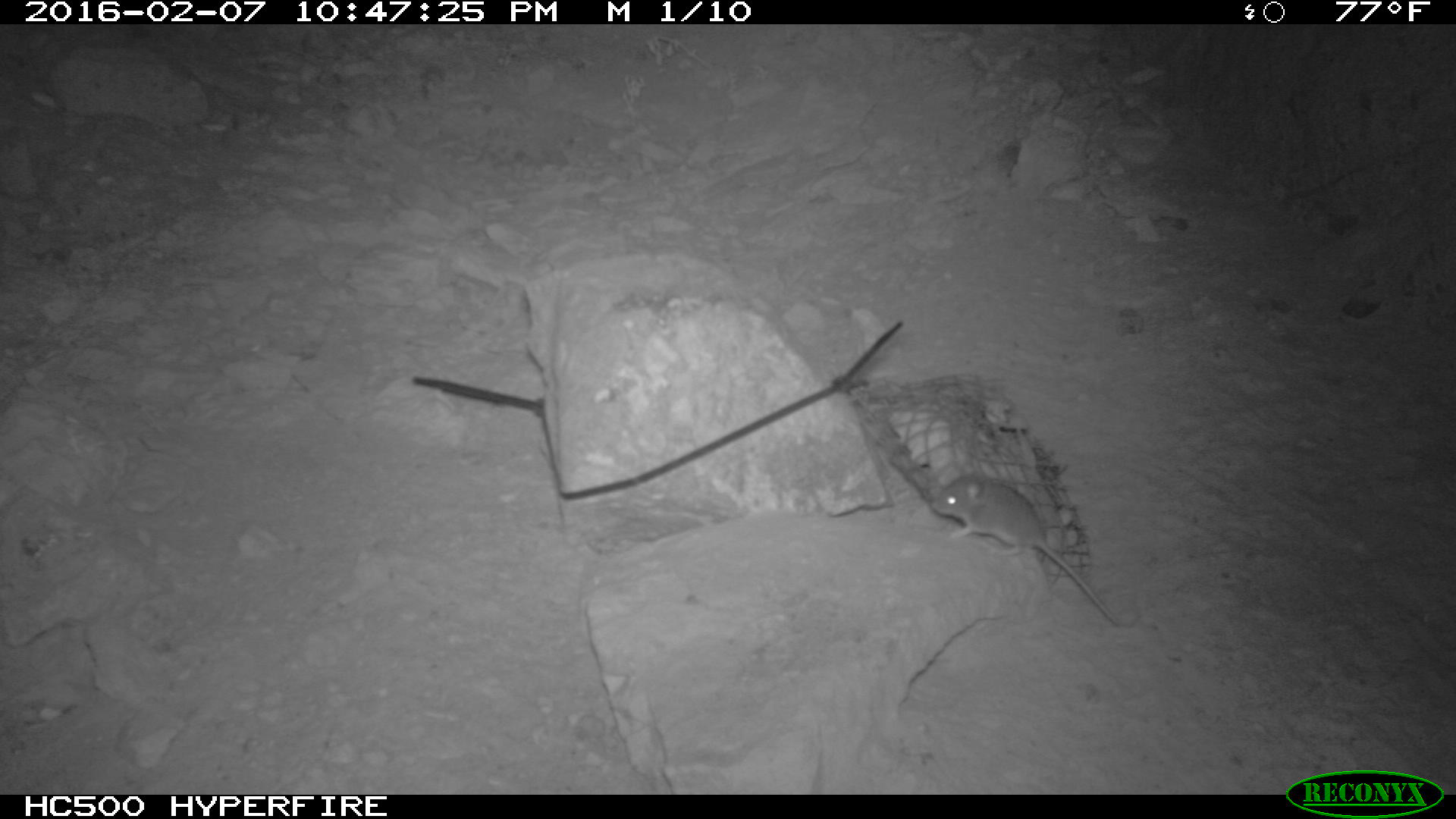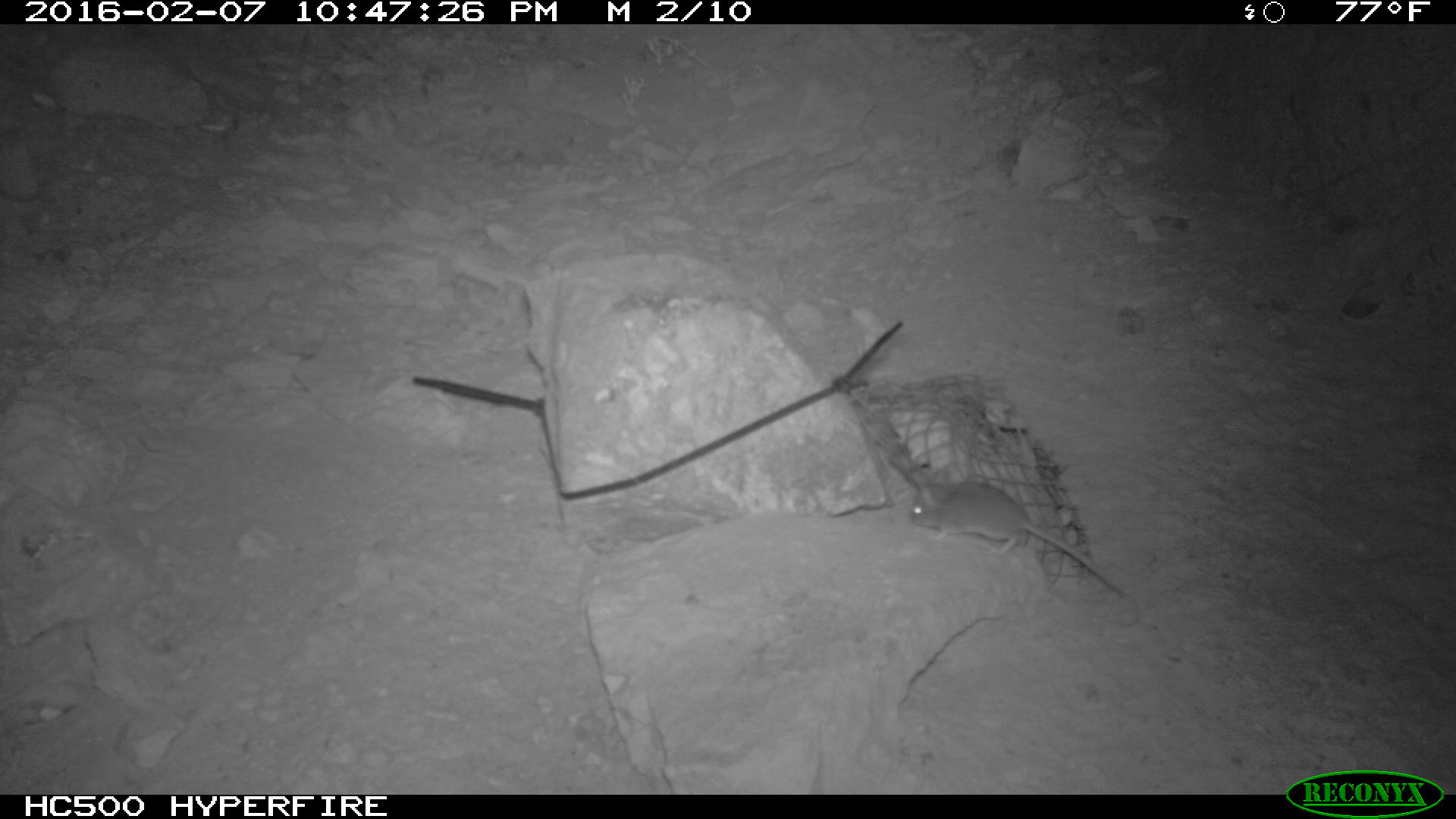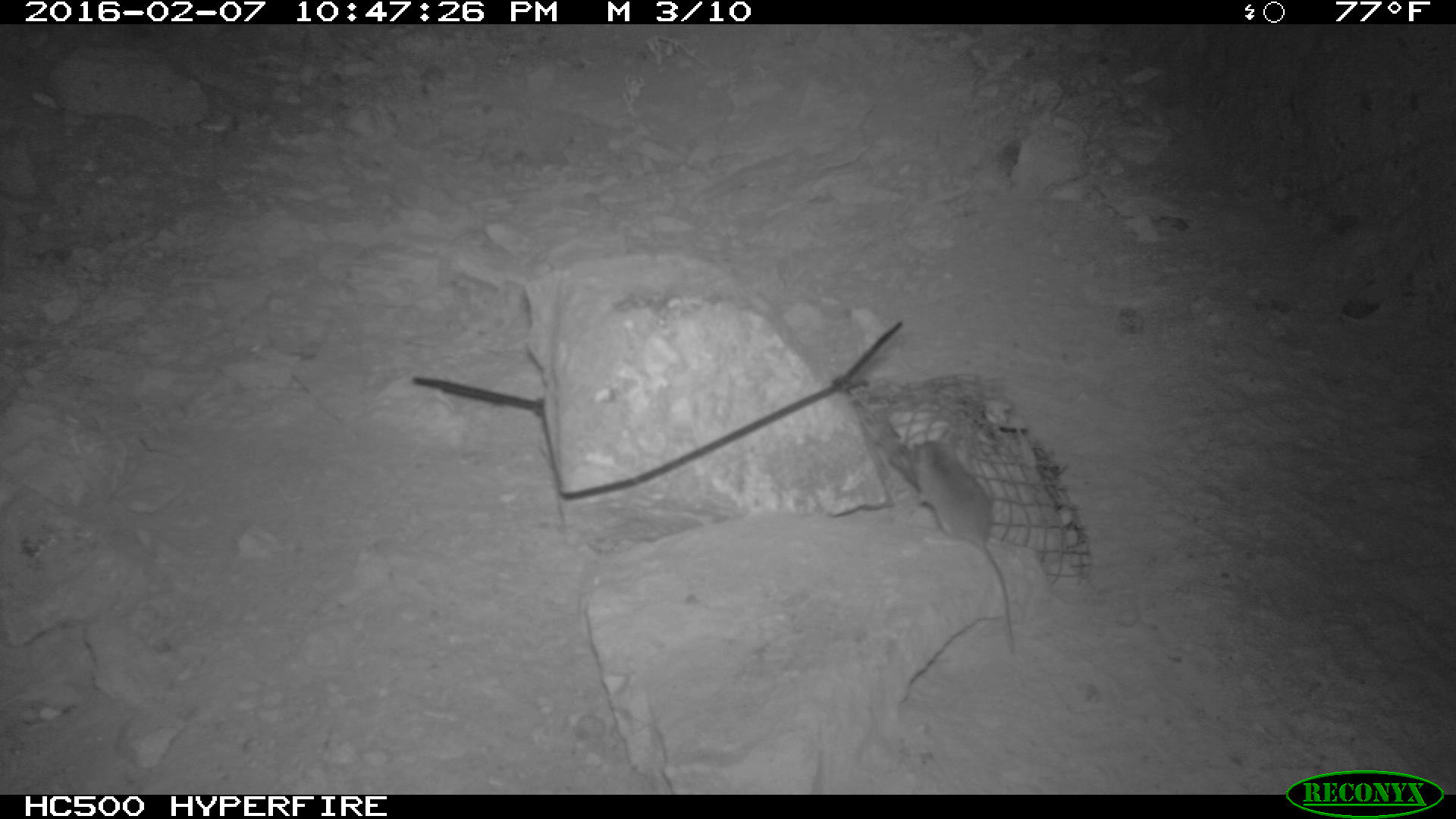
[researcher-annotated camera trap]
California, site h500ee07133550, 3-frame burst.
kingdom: Animalia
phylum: Chordata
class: Mammalia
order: Rodentia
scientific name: Rodentia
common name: rodent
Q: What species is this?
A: Rodent (Rodentia).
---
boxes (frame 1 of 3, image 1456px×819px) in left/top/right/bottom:
rodent: 928/470/1117/627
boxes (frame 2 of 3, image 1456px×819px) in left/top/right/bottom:
rodent: 911/469/1125/597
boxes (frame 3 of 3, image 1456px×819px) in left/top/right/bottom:
rodent: 912/431/1014/655